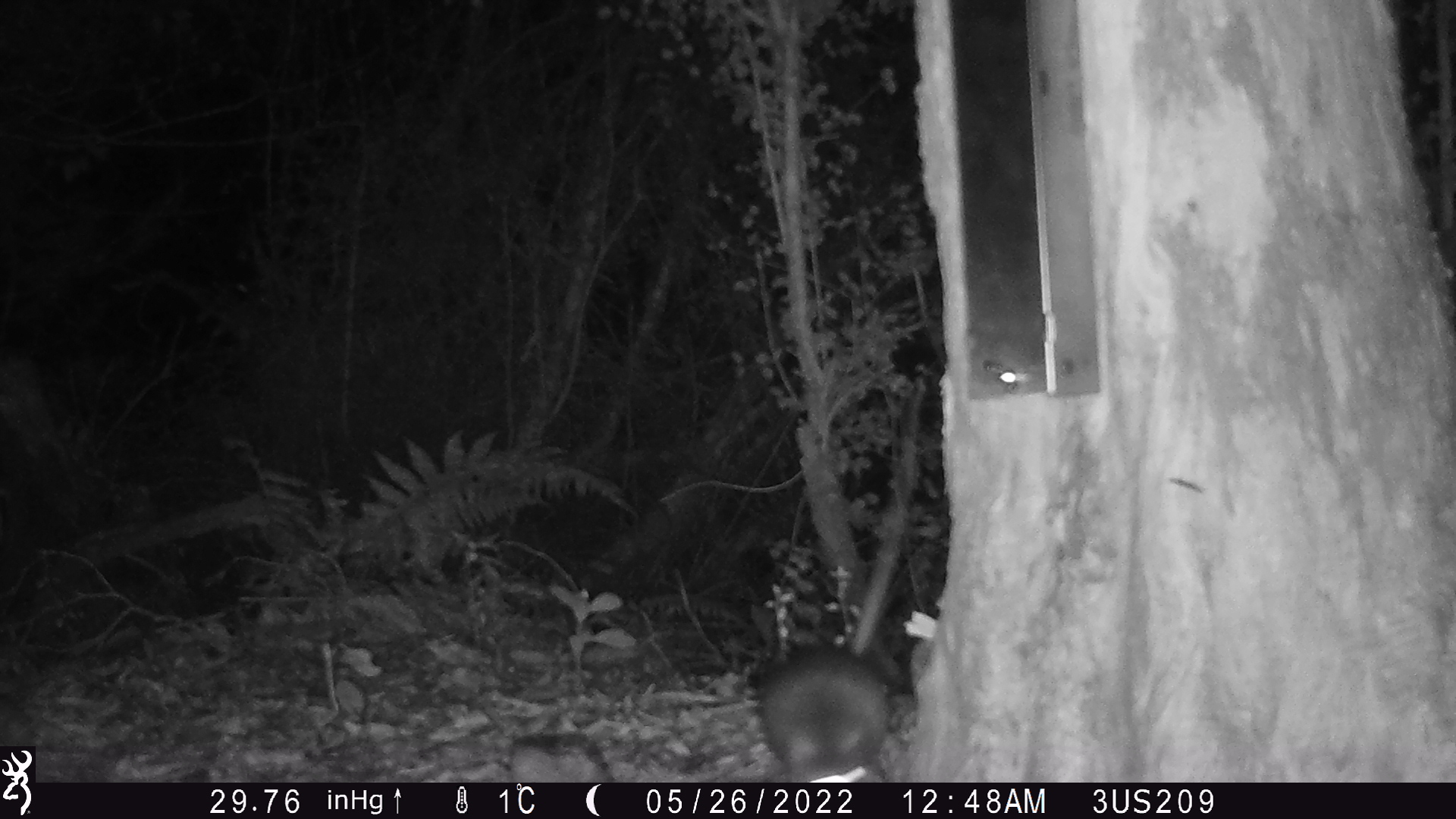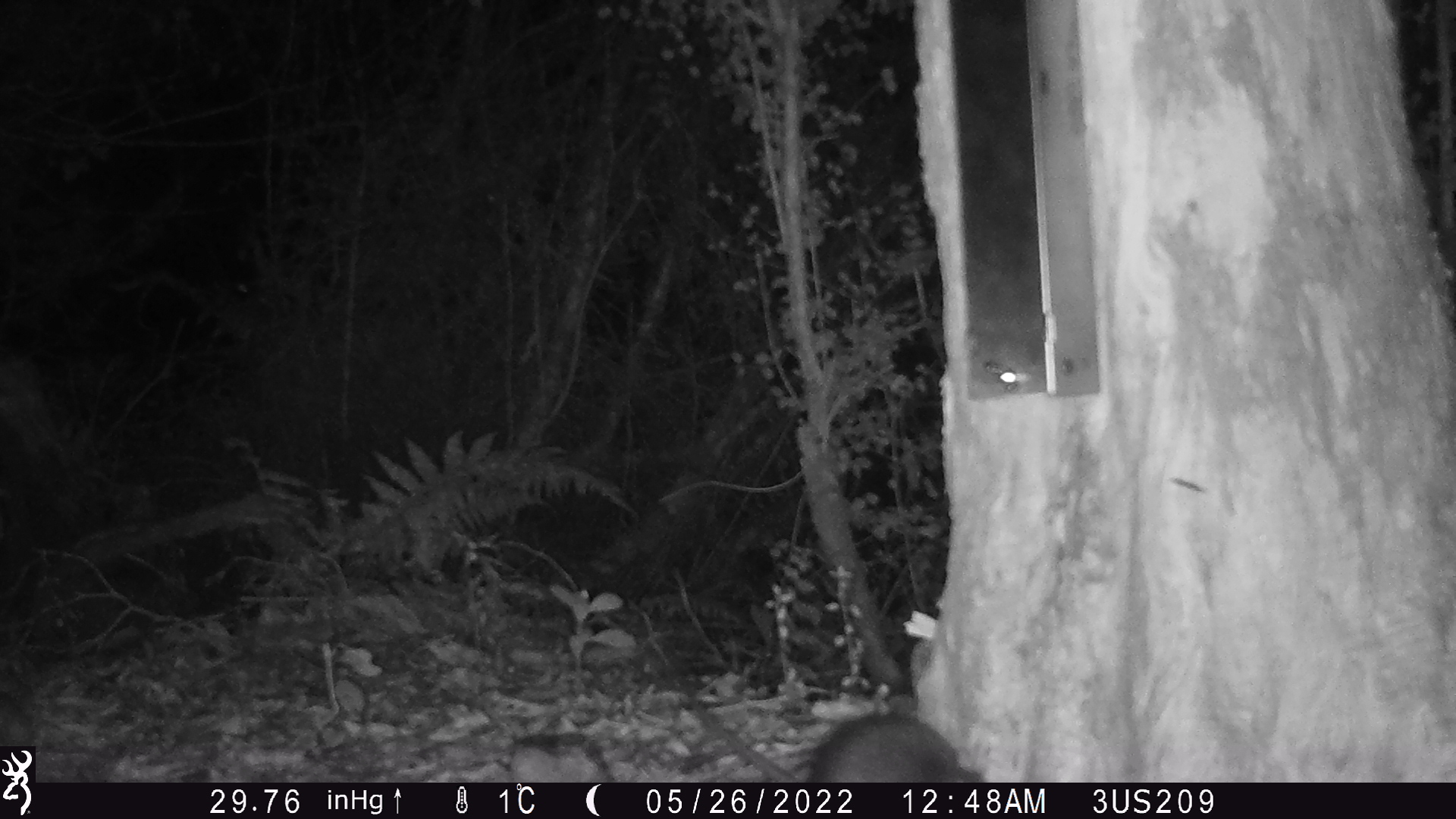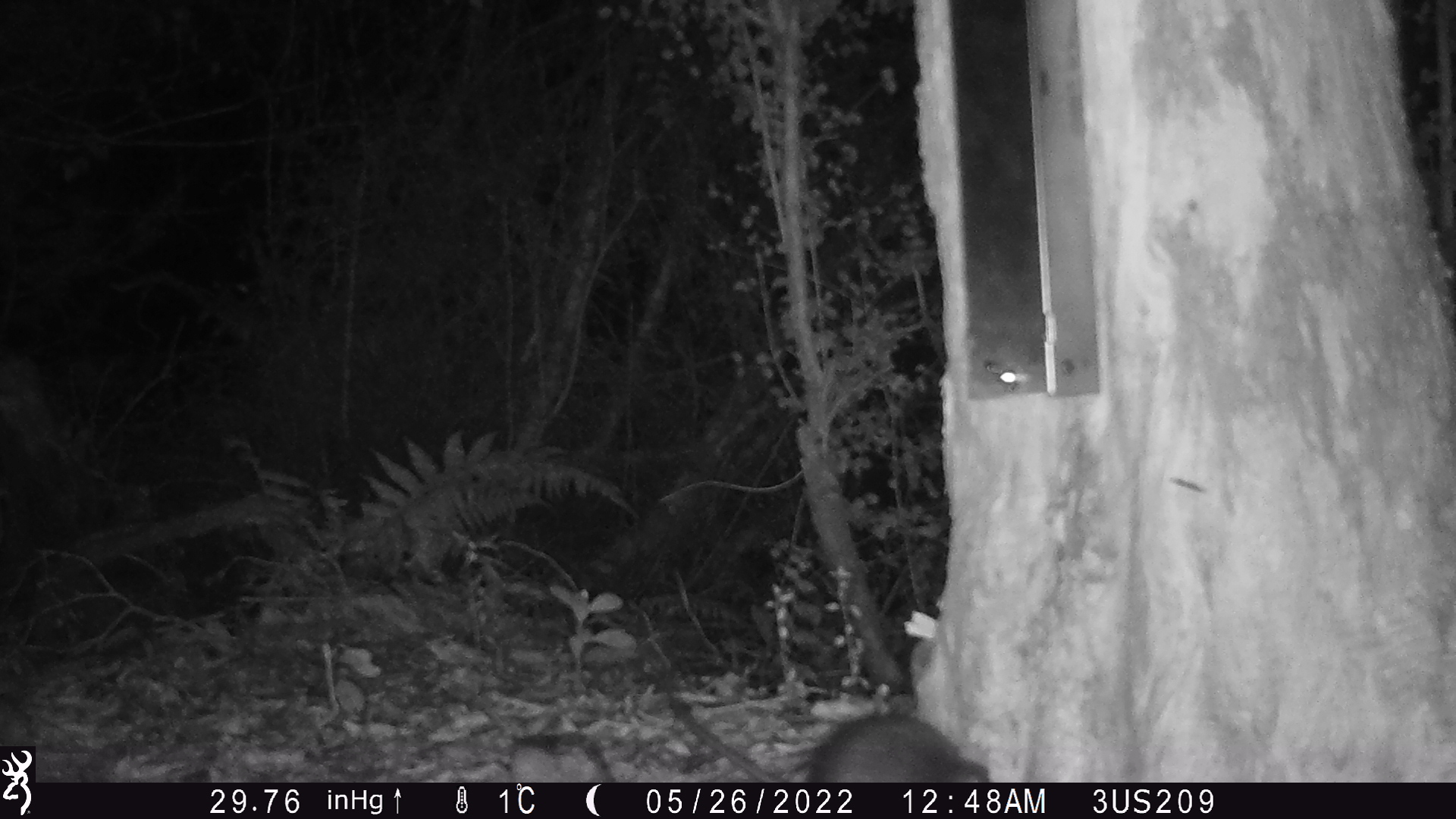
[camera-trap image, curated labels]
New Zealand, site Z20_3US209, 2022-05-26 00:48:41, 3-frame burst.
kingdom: Animalia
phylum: Chordata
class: Mammalia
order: Rodentia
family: Muridae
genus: Rattus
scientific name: Rattus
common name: rat